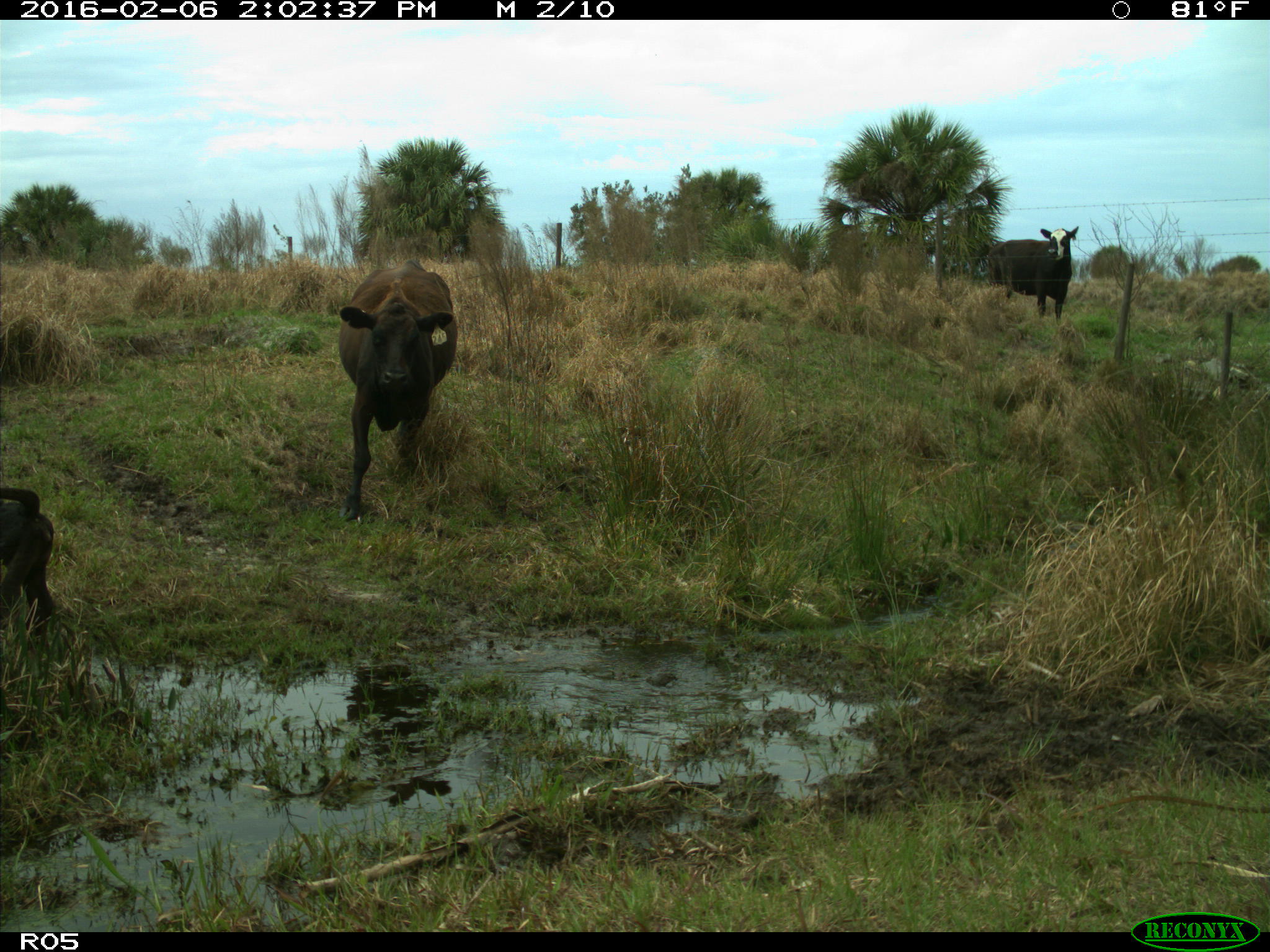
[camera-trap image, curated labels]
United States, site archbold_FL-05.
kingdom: Animalia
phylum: Chordata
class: Mammalia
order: Artiodactyla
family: Bovidae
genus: Bos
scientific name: Bos taurus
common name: domestic cow